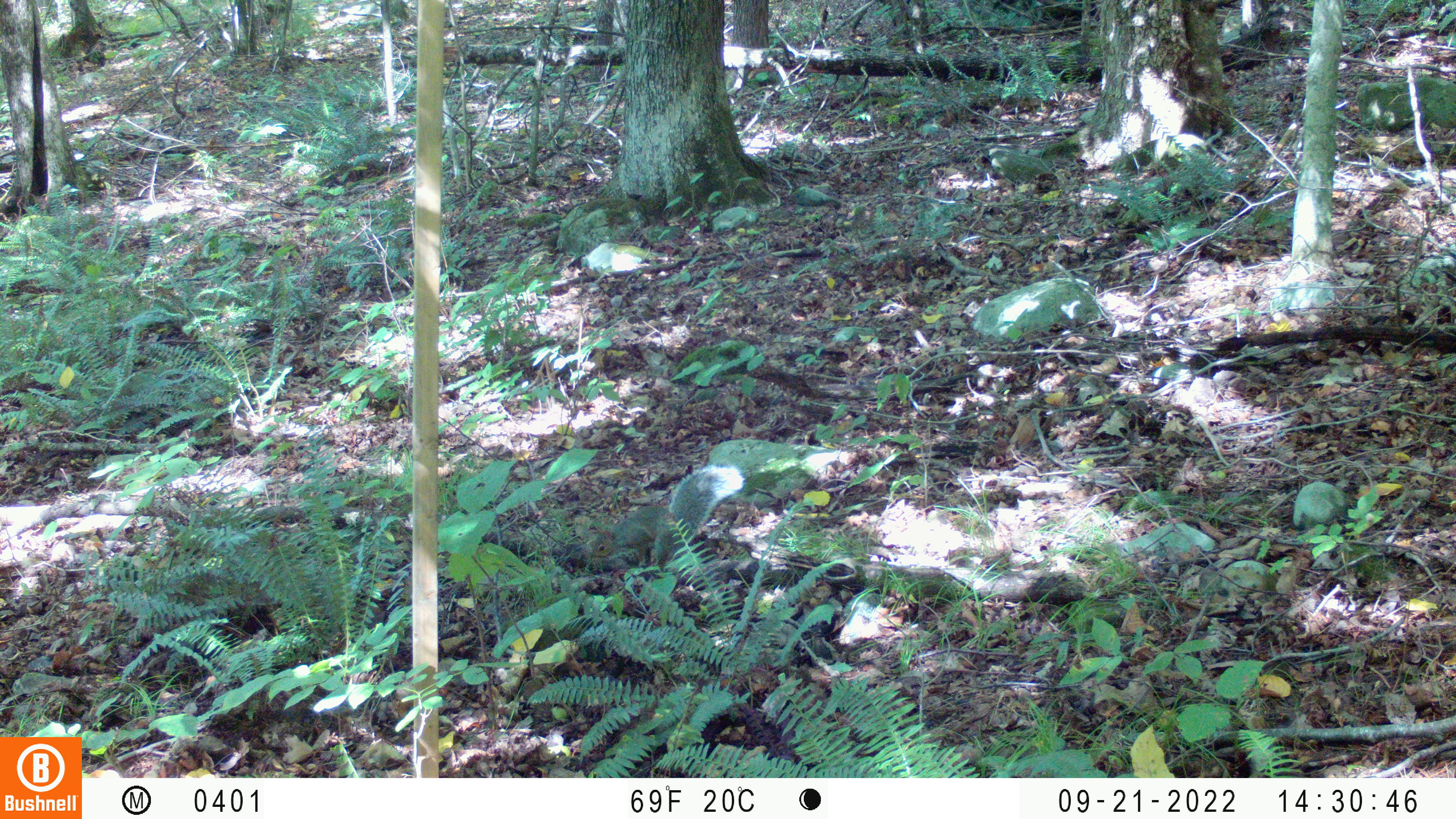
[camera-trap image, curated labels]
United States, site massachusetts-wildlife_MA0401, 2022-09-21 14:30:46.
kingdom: Animalia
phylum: Chordata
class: Mammalia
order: Rodentia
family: Sciuridae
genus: Sciurus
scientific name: Sciurus carolinensis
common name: gray squirrel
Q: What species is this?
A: Gray squirrel (Sciurus carolinensis).